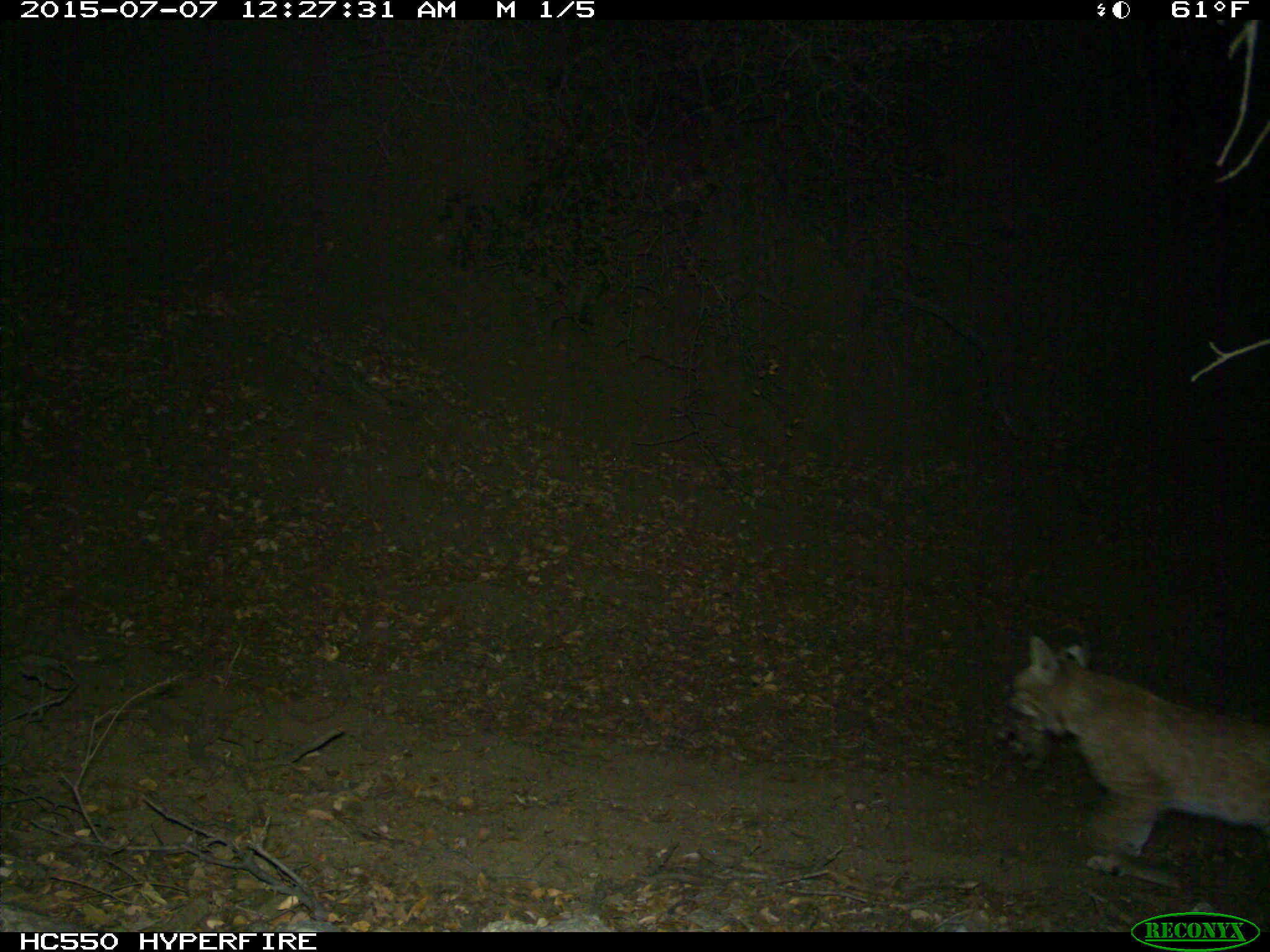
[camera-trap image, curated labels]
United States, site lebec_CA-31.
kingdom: Animalia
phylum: Chordata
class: Mammalia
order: Carnivora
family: Felidae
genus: Lynx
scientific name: Lynx rufus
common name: bobcat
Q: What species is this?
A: Lynx rufus (bobcat).